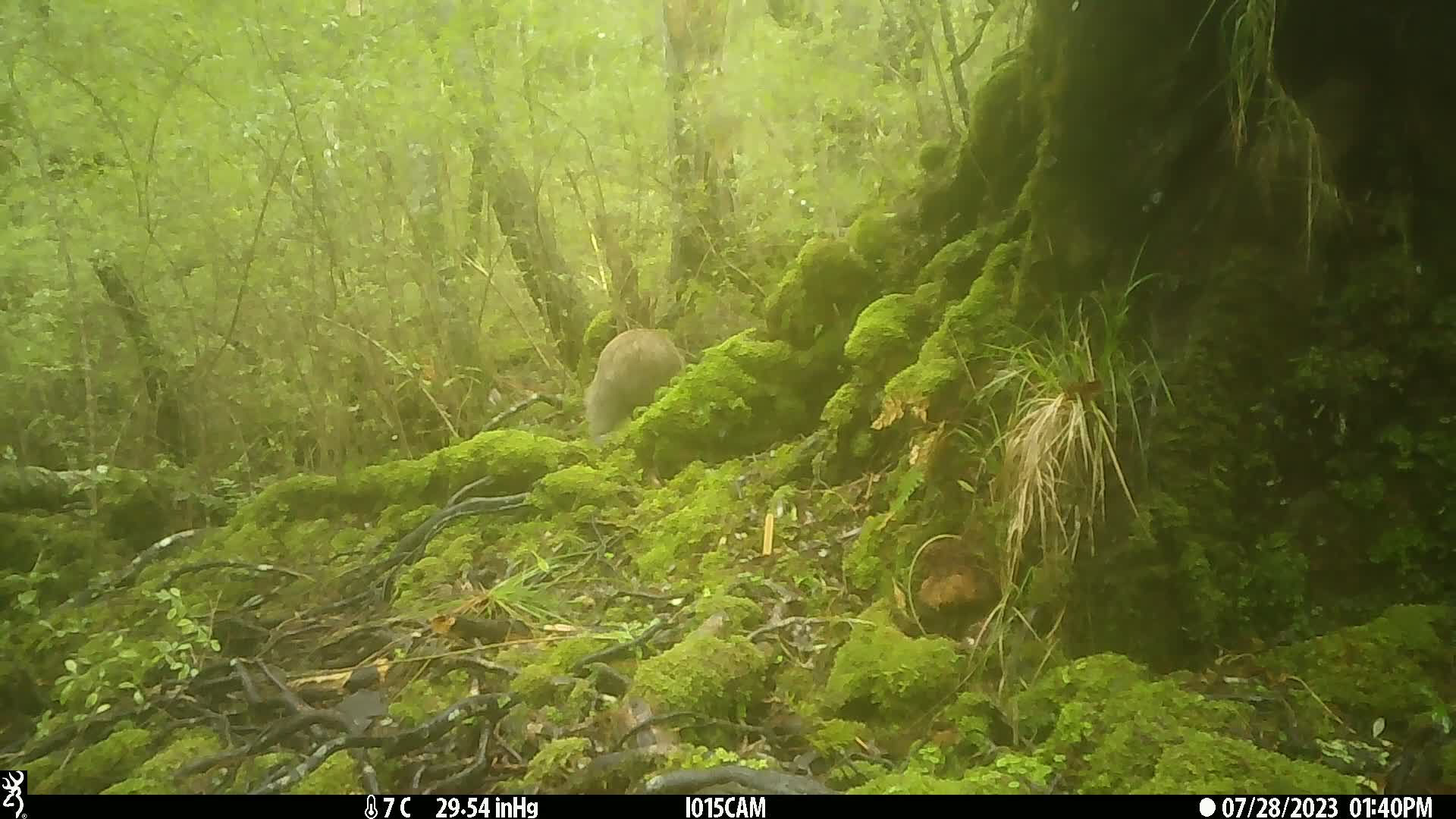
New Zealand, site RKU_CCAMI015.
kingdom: Animalia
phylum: Chordata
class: Aves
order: Apterygiformes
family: Apterygidae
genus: Apteryx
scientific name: Apteryx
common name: kiwi